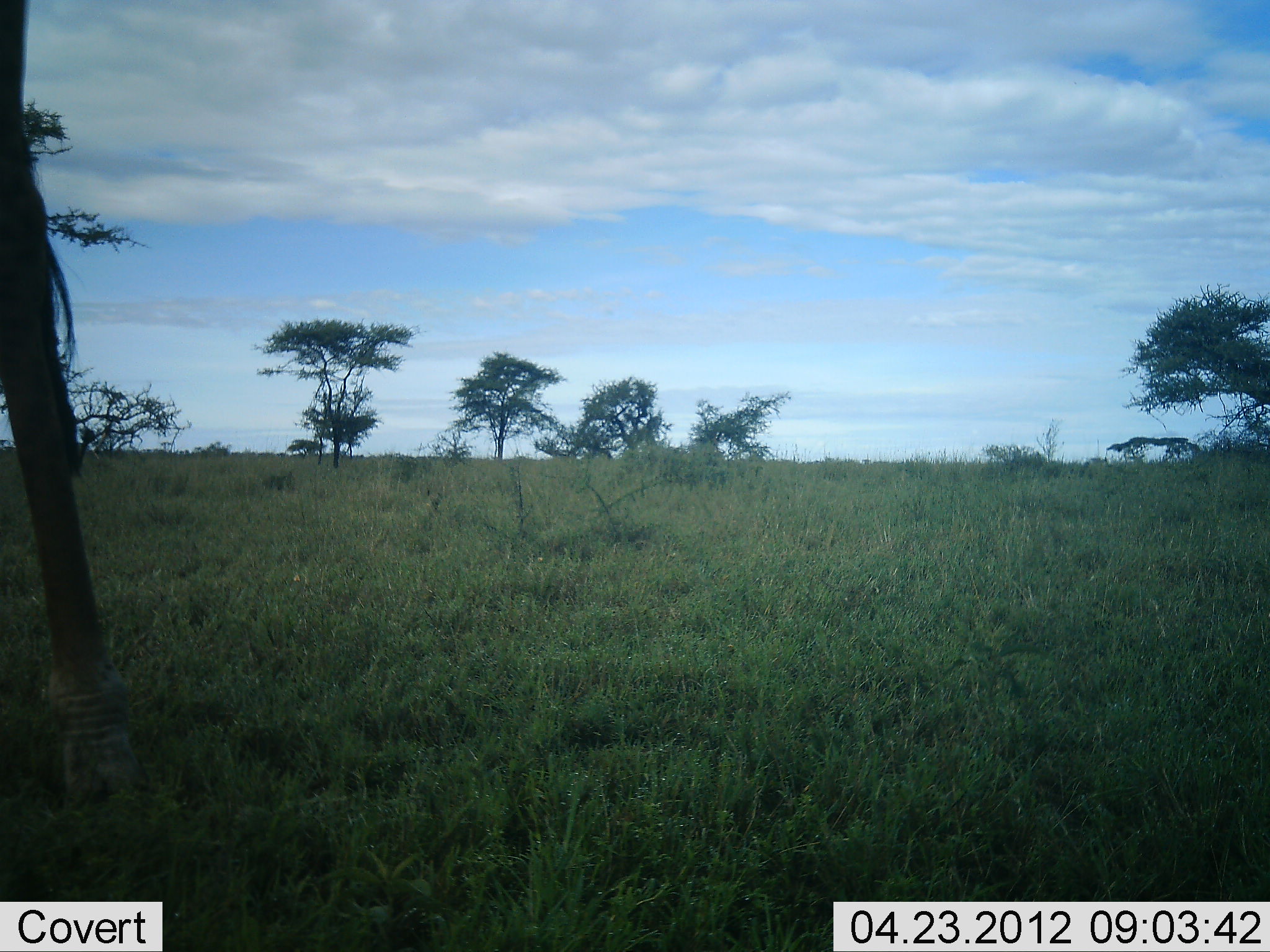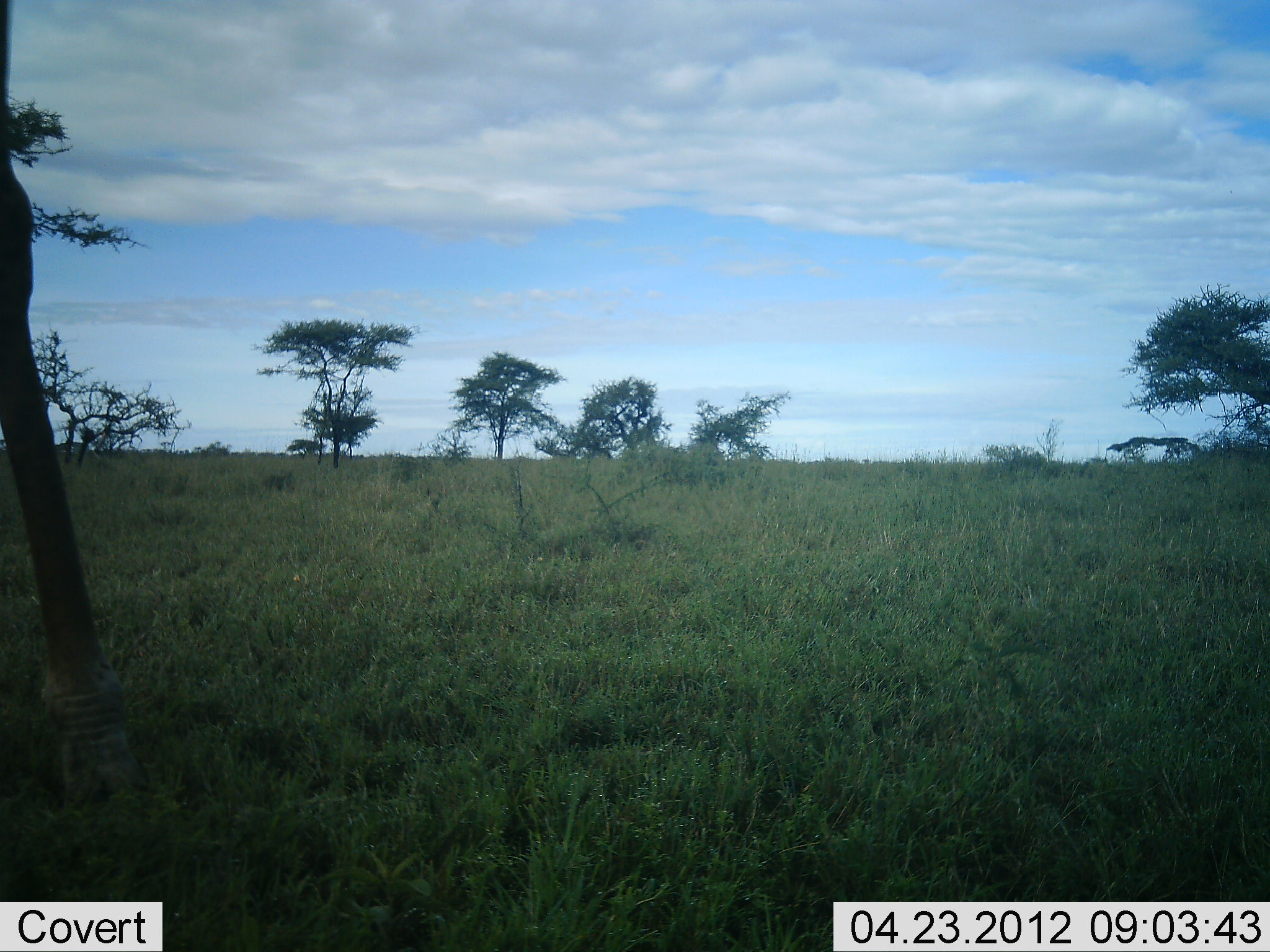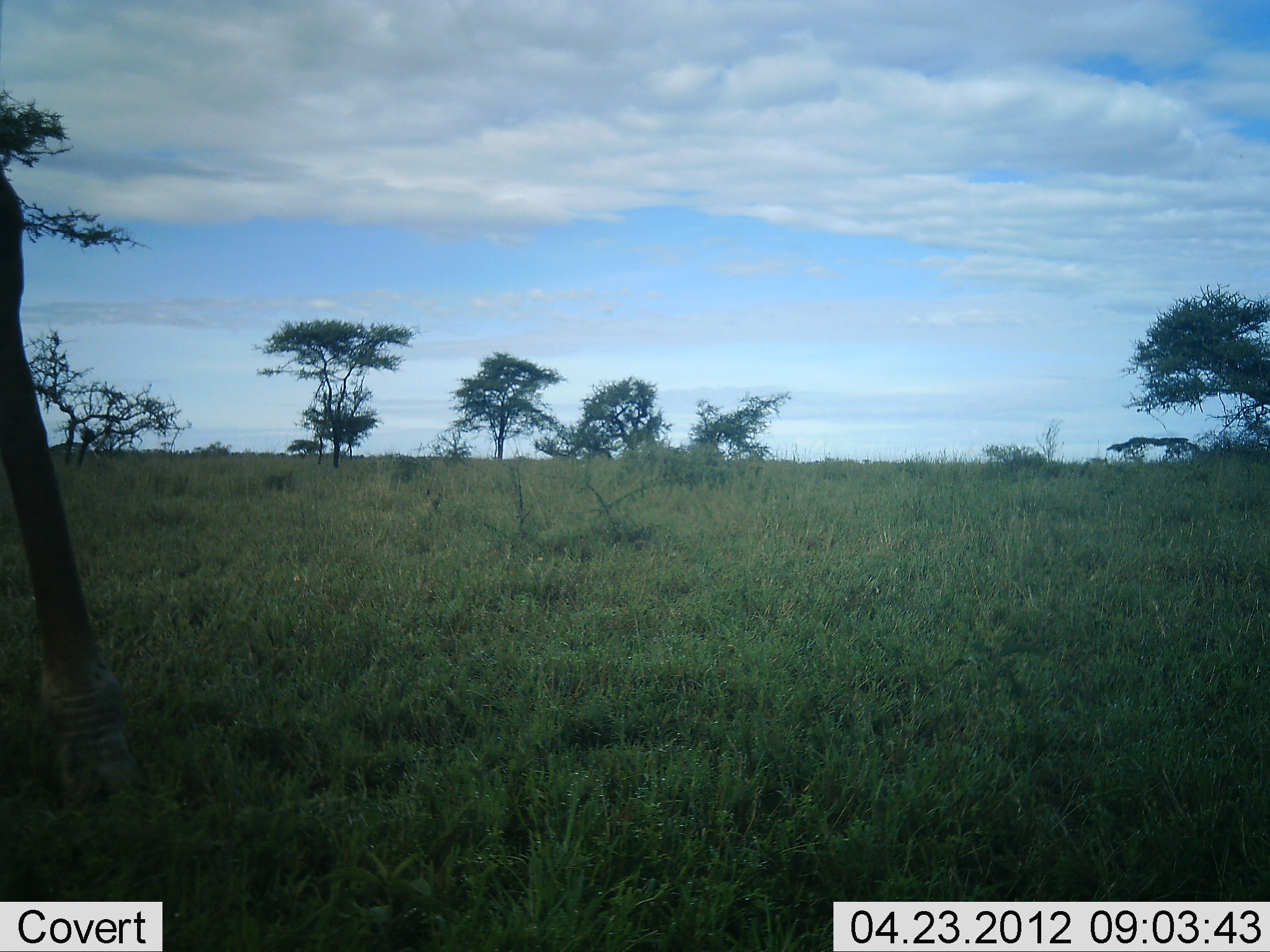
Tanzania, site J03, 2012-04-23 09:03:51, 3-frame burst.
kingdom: Animalia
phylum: Chordata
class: Mammalia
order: Artiodactyla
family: Giraffidae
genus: Giraffa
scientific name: Giraffa camelopardalis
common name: giraffe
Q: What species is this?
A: Giraffe (Giraffa camelopardalis).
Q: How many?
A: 1.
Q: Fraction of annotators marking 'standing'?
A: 100%.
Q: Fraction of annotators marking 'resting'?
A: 0%.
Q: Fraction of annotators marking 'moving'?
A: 0%.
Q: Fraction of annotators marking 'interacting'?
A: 0%.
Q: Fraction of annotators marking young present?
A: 0%.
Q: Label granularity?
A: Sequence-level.